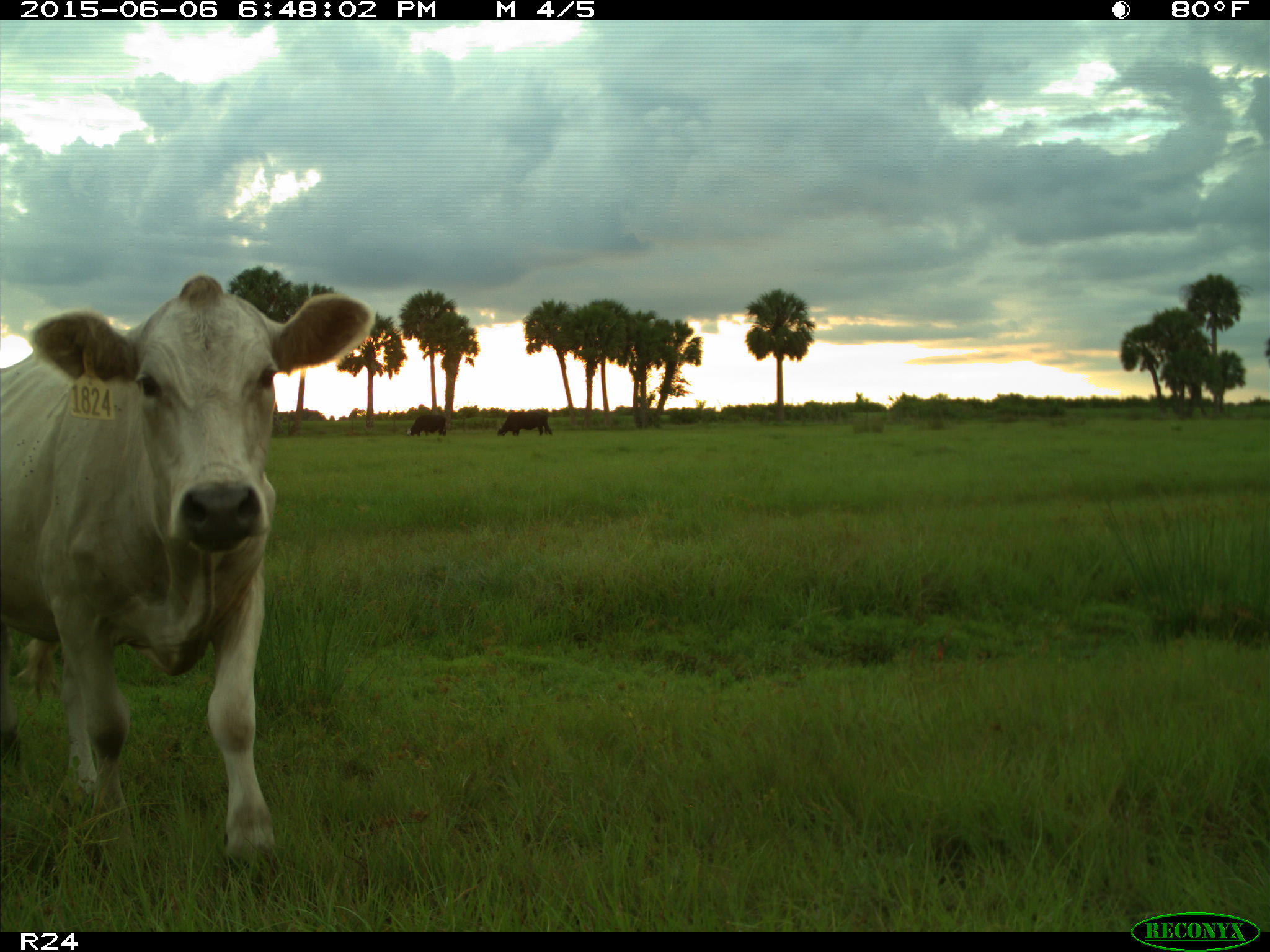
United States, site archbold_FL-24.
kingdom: Animalia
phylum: Chordata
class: Mammalia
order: Artiodactyla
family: Bovidae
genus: Bos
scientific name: Bos taurus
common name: domestic cow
Bos taurus (domestic cow).